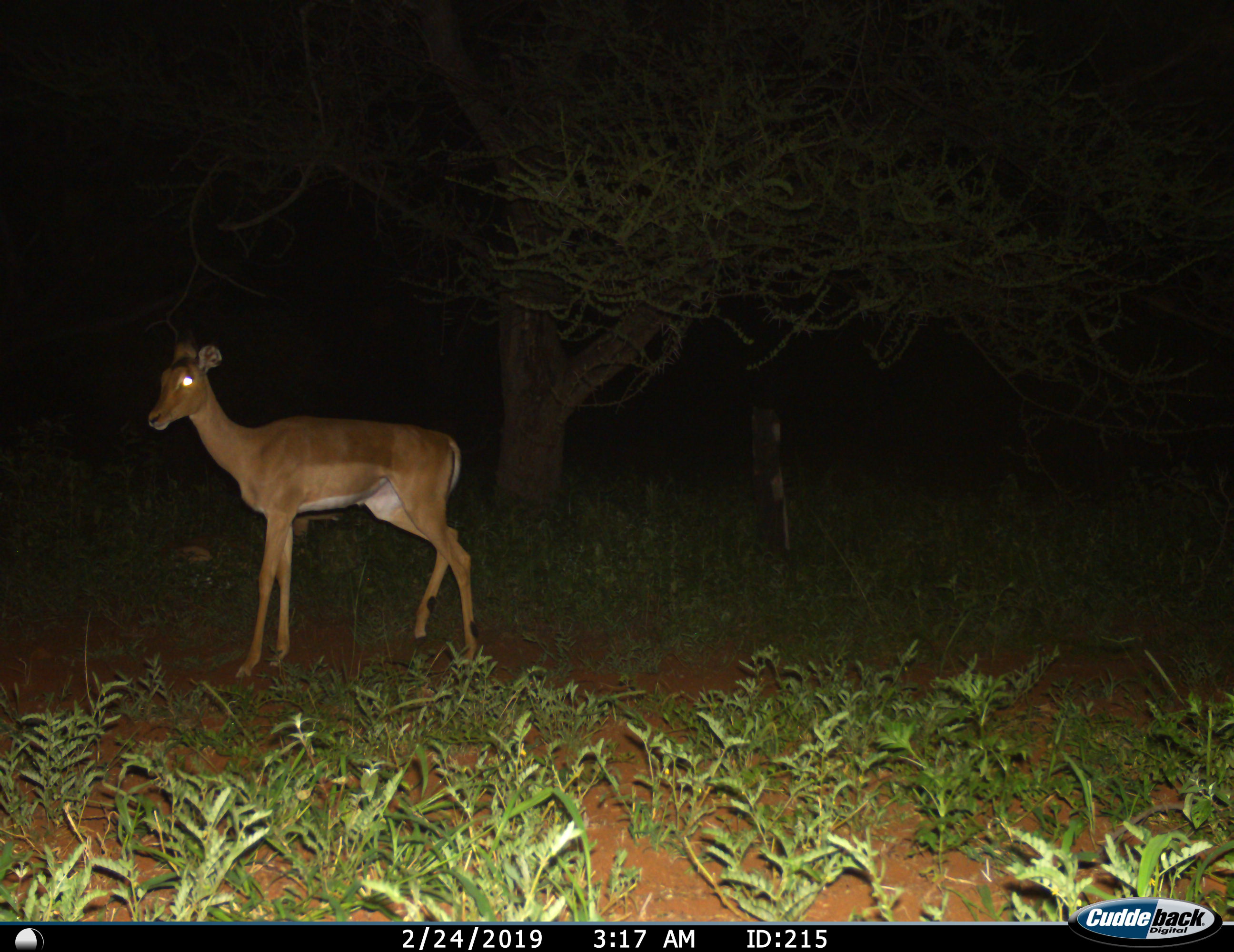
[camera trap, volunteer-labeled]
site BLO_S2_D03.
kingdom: Animalia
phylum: Chordata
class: Mammalia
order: Artiodactyla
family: Bovidae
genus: Aepyceros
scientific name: Aepyceros melampus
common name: impala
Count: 1.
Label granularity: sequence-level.